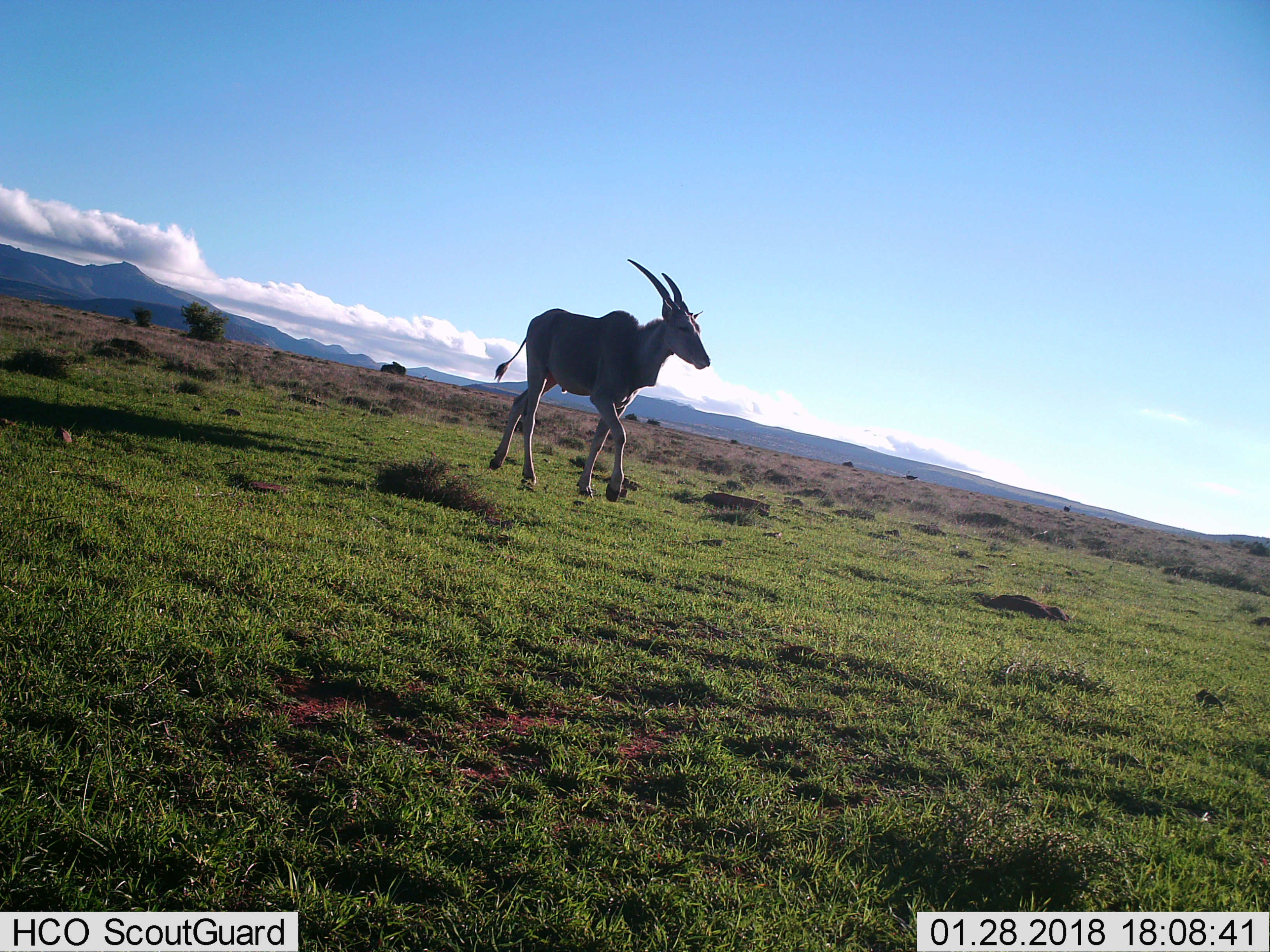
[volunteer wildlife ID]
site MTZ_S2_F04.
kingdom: Animalia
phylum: Chordata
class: Mammalia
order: Artiodactyla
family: Bovidae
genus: Tragelaphus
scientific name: Tragelaphus oryx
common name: eland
Eland (Tragelaphus oryx), count 1. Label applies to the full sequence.